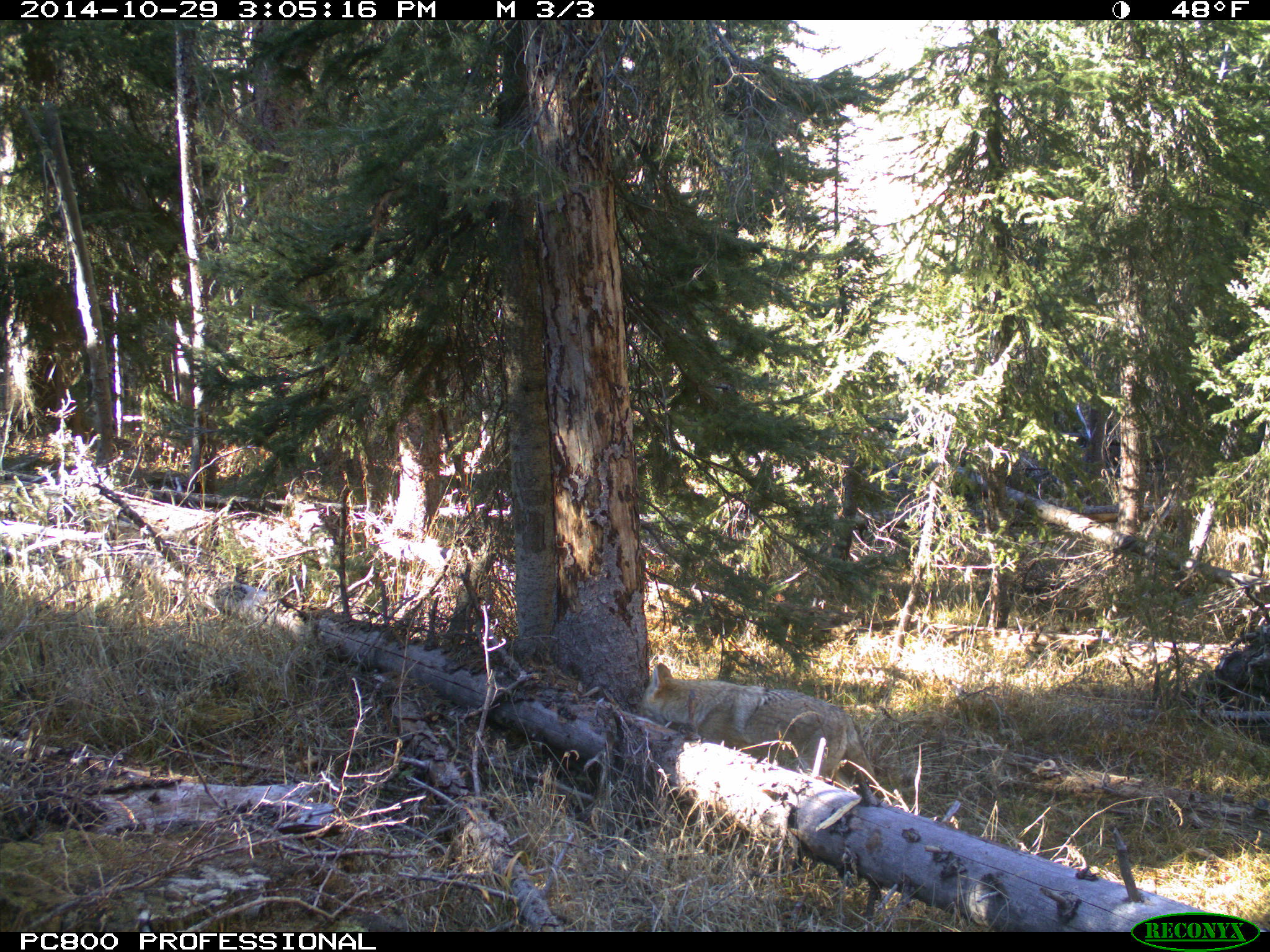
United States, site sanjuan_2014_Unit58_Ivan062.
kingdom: Animalia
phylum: Chordata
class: Mammalia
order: Carnivora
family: Canidae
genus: Canis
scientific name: Canis latrans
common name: coyote